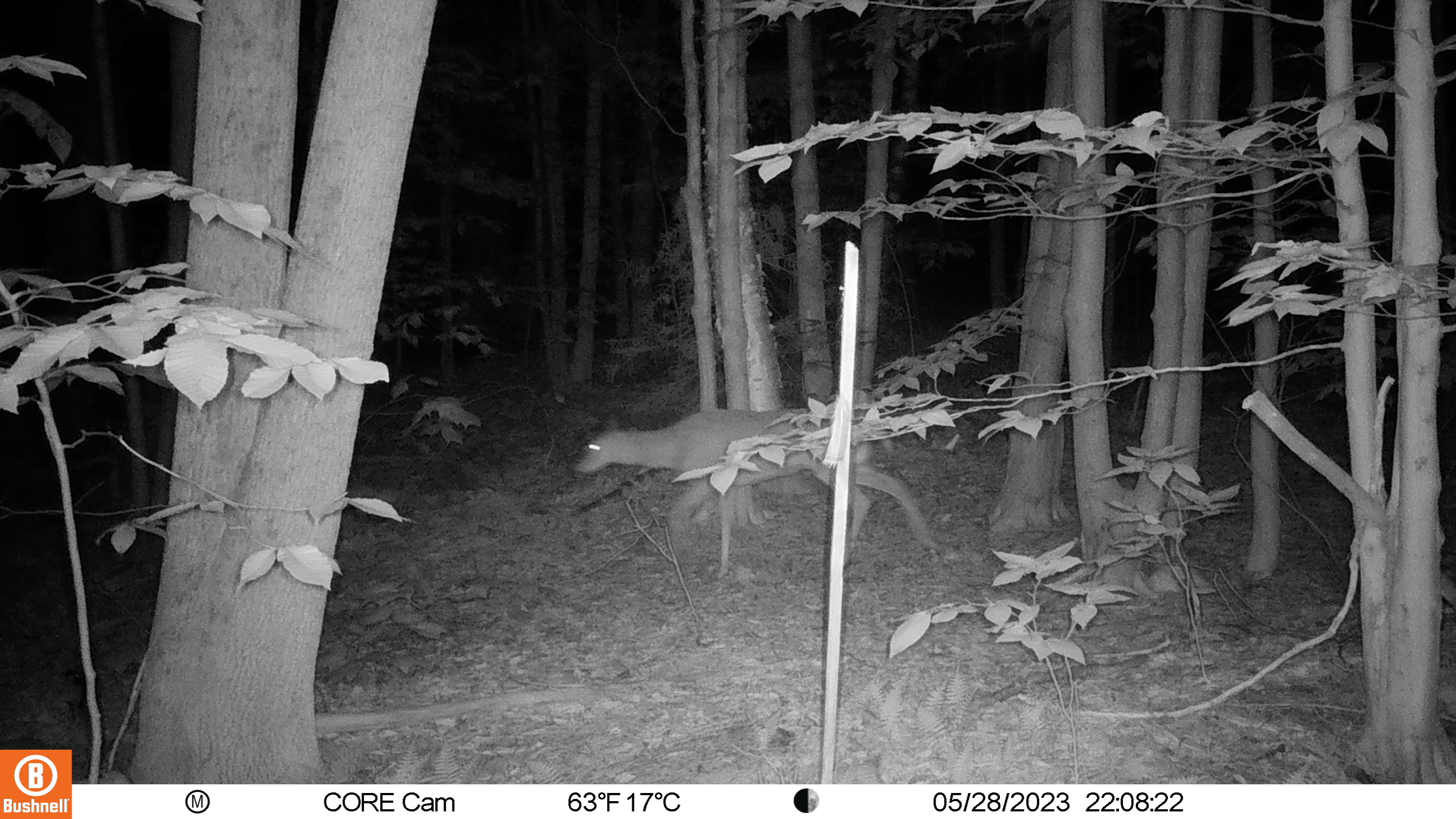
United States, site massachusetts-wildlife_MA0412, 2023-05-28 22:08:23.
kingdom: Animalia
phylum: Chordata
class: Mammalia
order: Artiodactyla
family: Cervidae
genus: Odocoileus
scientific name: Odocoileus virginianus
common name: white-tailed deer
White-tailed deer (Odocoileus virginianus).